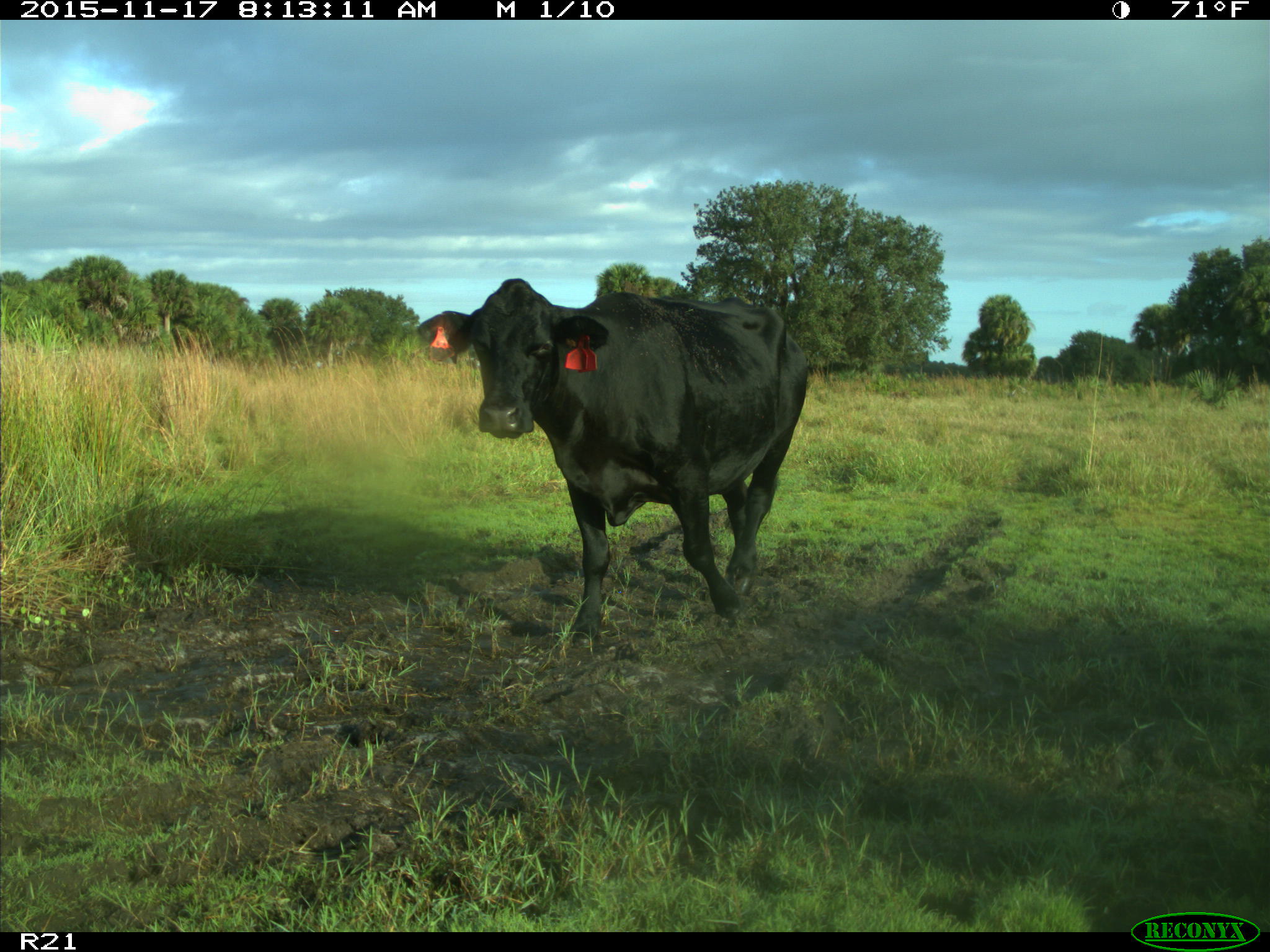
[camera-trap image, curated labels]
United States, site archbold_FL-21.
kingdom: Animalia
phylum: Chordata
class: Mammalia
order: Artiodactyla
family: Bovidae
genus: Bos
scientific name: Bos taurus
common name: domestic cow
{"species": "Bos taurus (domestic cow)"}